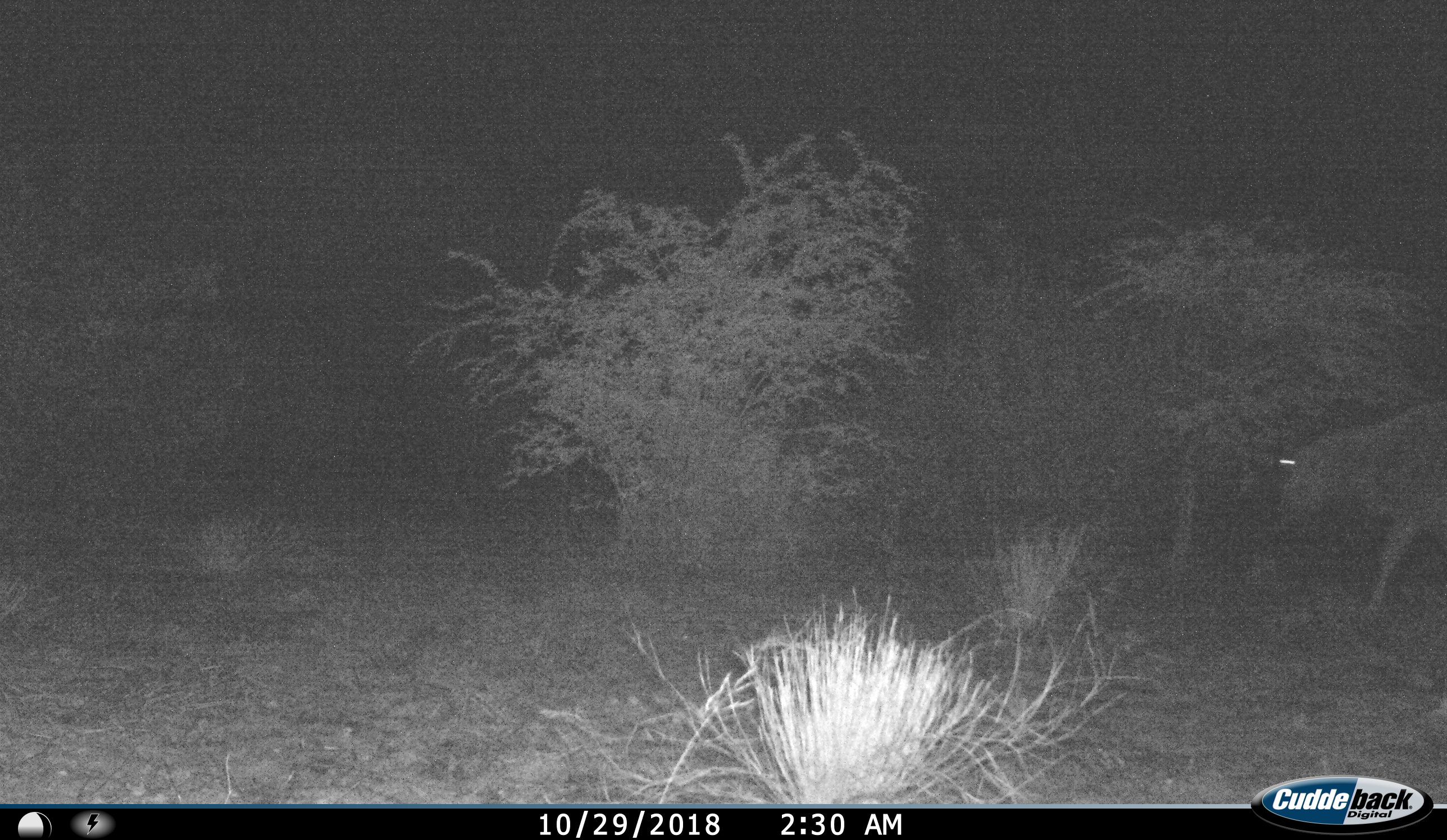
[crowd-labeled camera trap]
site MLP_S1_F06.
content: unidentified animal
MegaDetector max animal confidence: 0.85